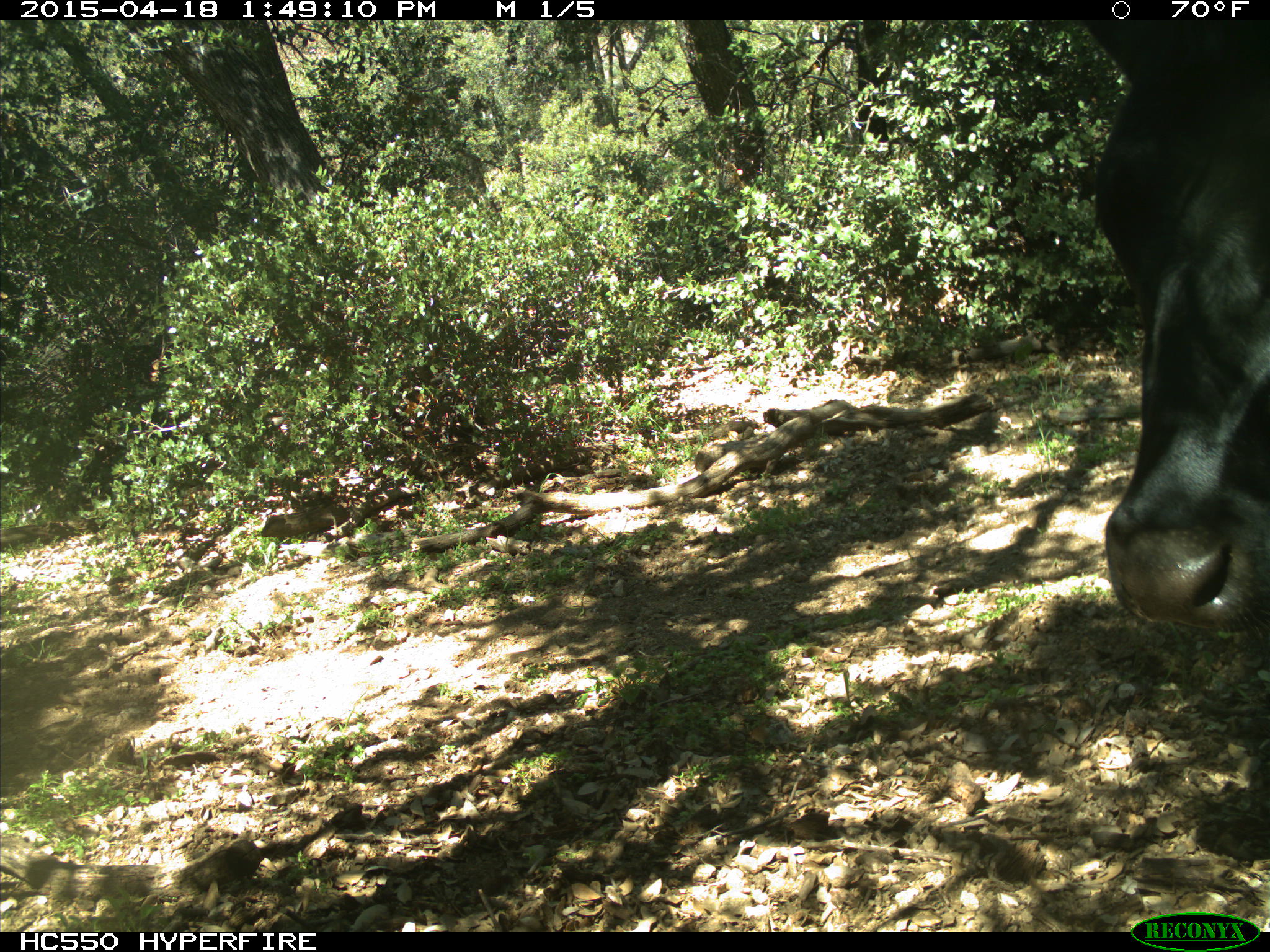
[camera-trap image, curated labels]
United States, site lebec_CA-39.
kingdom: Animalia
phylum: Chordata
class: Mammalia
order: Artiodactyla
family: Bovidae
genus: Bos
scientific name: Bos taurus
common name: domestic cow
Bos taurus (domestic cow).